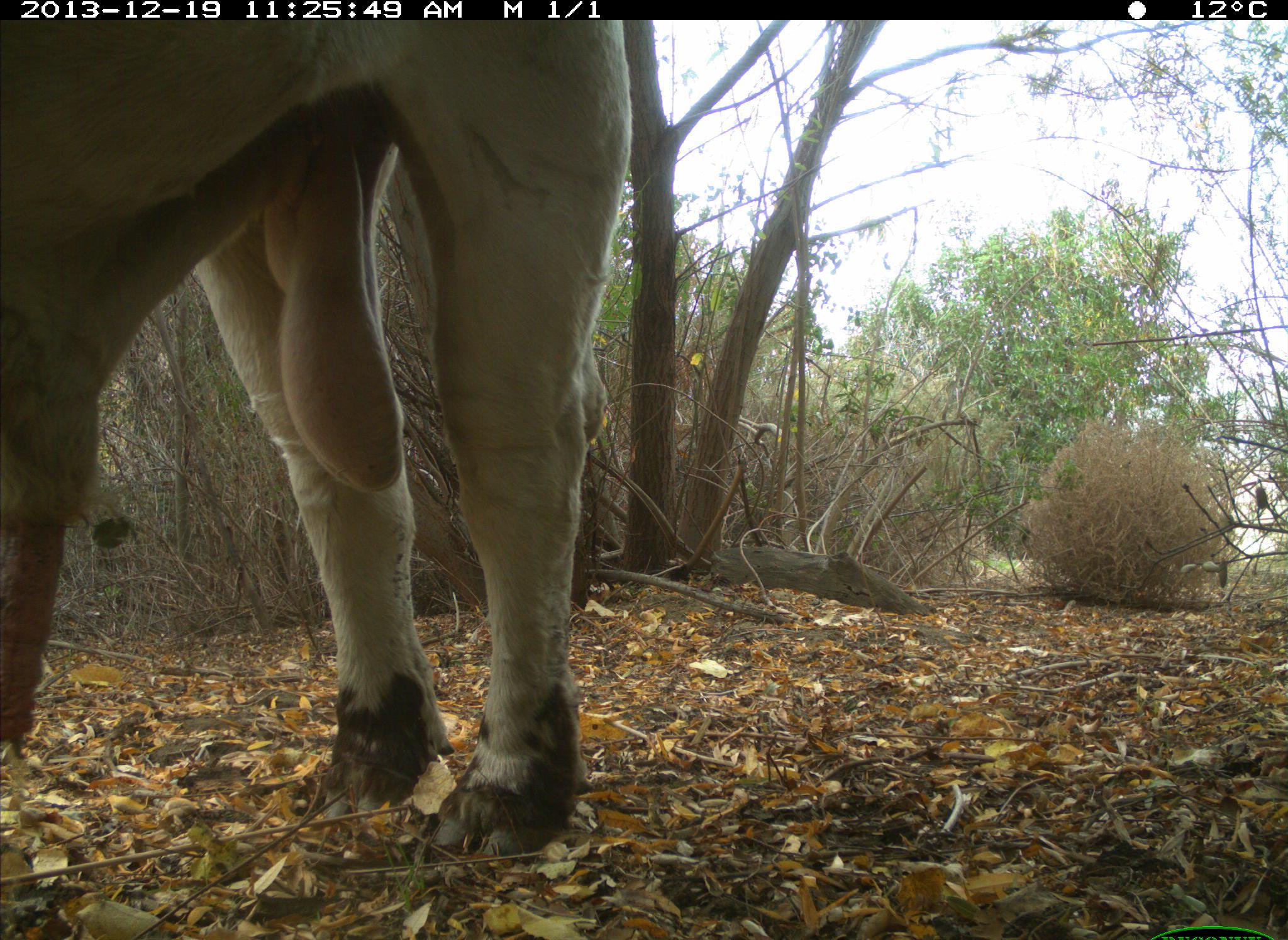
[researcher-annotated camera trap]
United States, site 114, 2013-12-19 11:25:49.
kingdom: Animalia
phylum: Chordata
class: Mammalia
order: Artiodactyla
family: Bovidae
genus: Bos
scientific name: Bos taurus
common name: cow